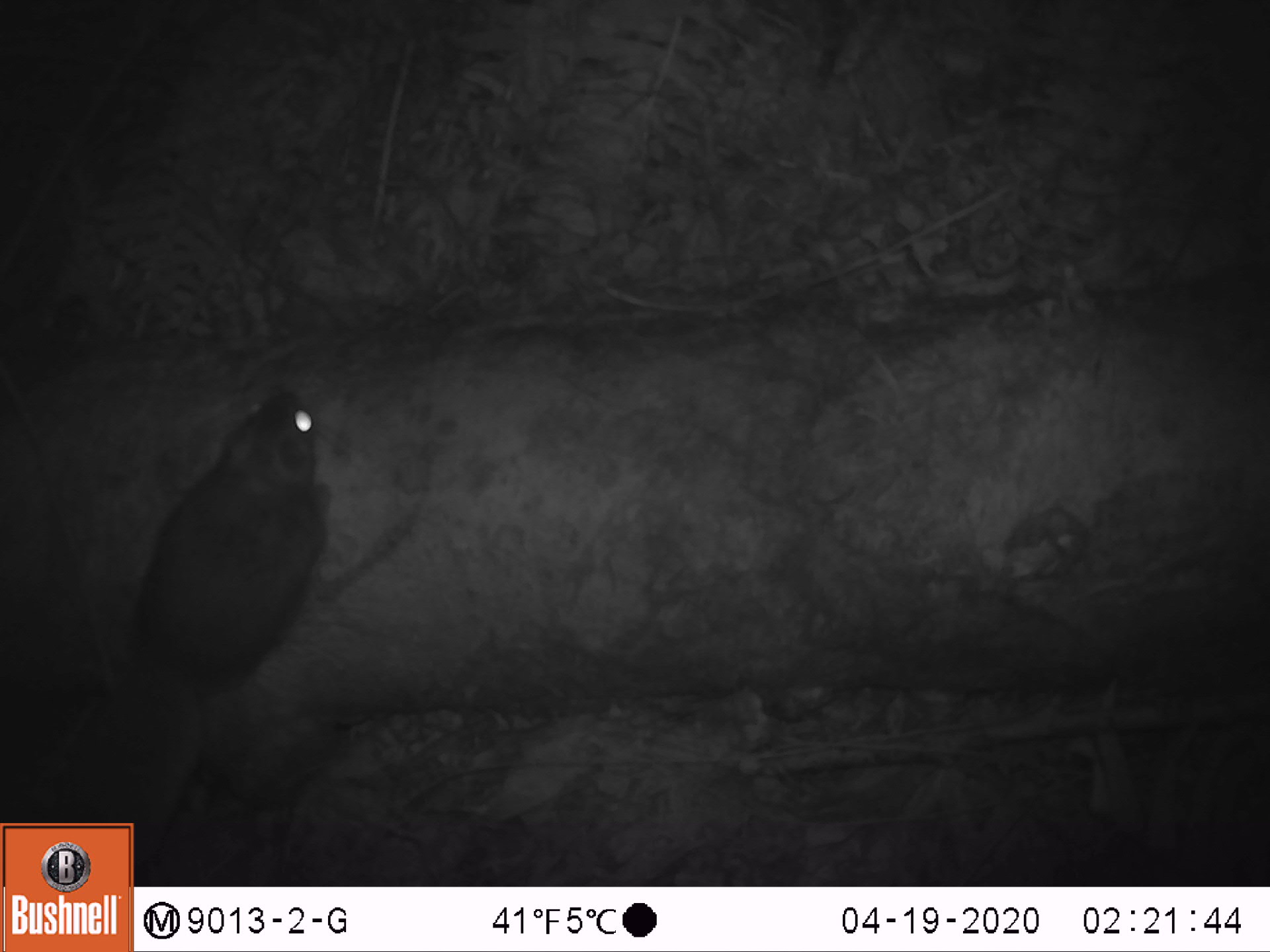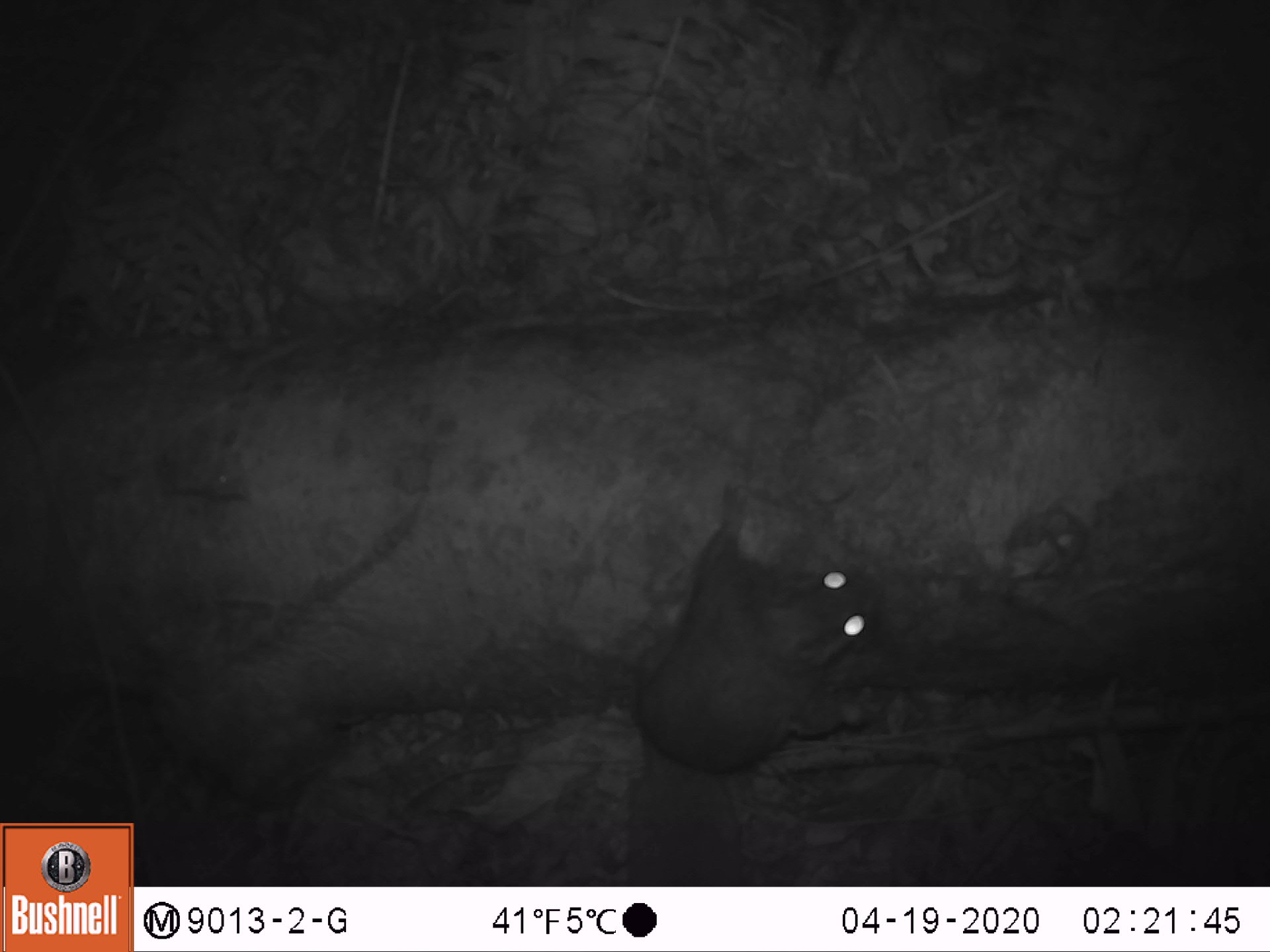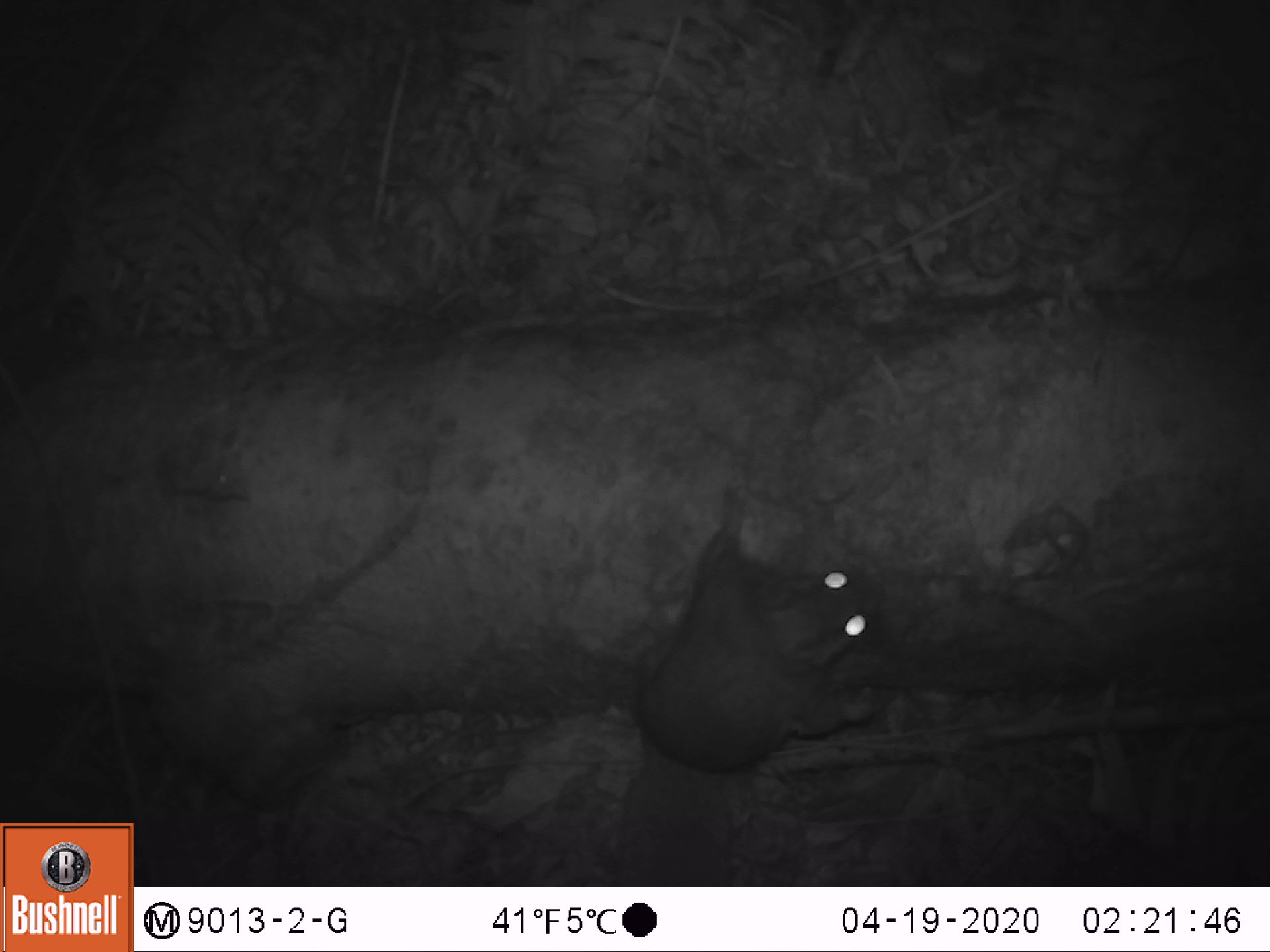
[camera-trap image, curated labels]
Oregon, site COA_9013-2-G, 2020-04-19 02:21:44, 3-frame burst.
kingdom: Animalia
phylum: Chordata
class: Mammalia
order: Rodentia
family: Sciuridae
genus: Glaucomys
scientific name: Glaucomys oregonensis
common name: humboldt's flying squirrel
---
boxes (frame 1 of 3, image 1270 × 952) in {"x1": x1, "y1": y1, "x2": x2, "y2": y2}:
humboldt's flying squirrel: {"x1": 59, "y1": 375, "x2": 339, "y2": 819}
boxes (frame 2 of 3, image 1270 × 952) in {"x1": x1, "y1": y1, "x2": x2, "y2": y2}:
humboldt's flying squirrel: {"x1": 614, "y1": 470, "x2": 909, "y2": 881}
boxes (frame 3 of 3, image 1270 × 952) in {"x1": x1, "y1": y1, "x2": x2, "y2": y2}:
humboldt's flying squirrel: {"x1": 601, "y1": 472, "x2": 900, "y2": 878}